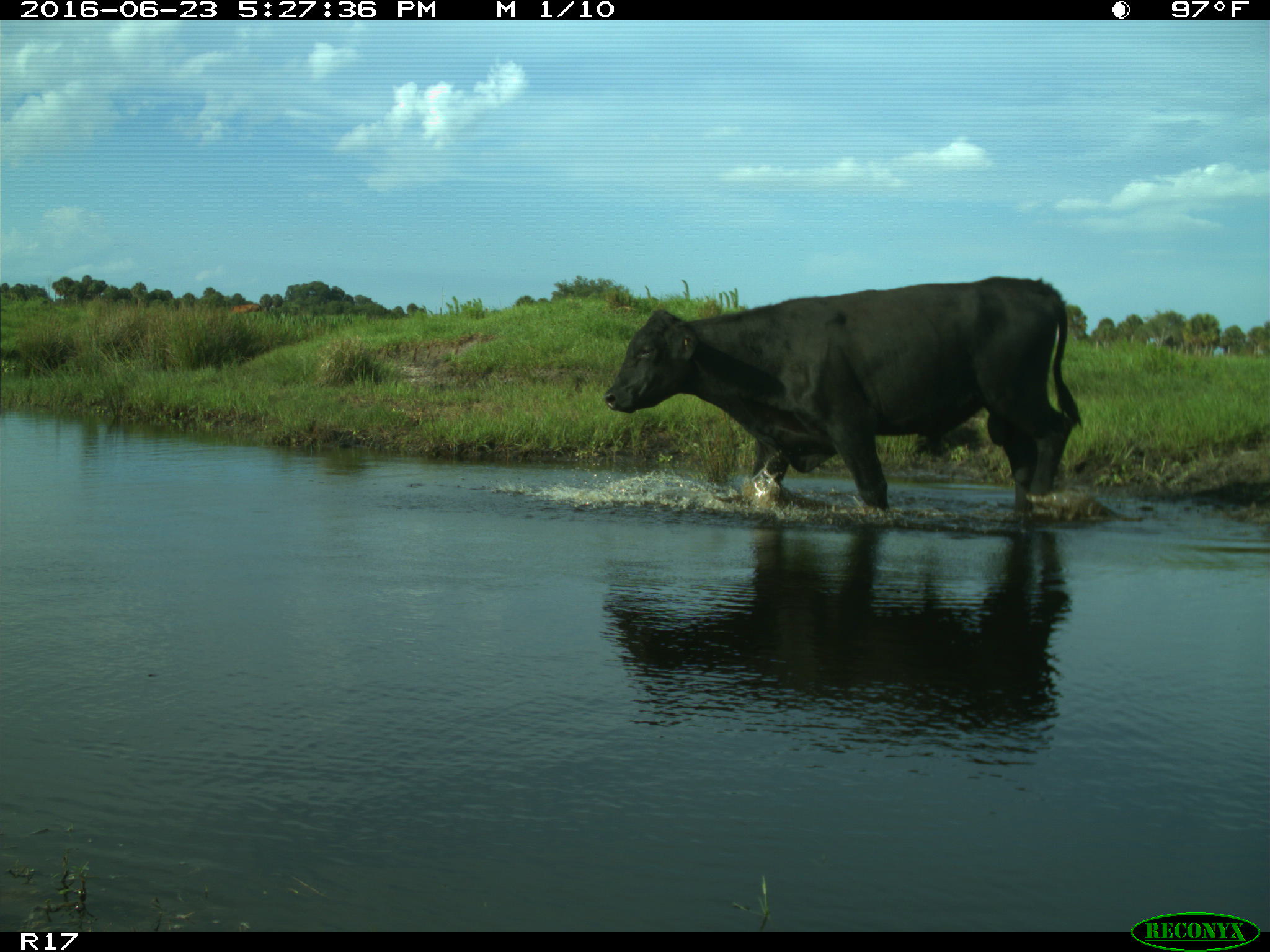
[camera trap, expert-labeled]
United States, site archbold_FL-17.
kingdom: Animalia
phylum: Chordata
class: Mammalia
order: Artiodactyla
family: Bovidae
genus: Bos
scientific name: Bos taurus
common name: domestic cow